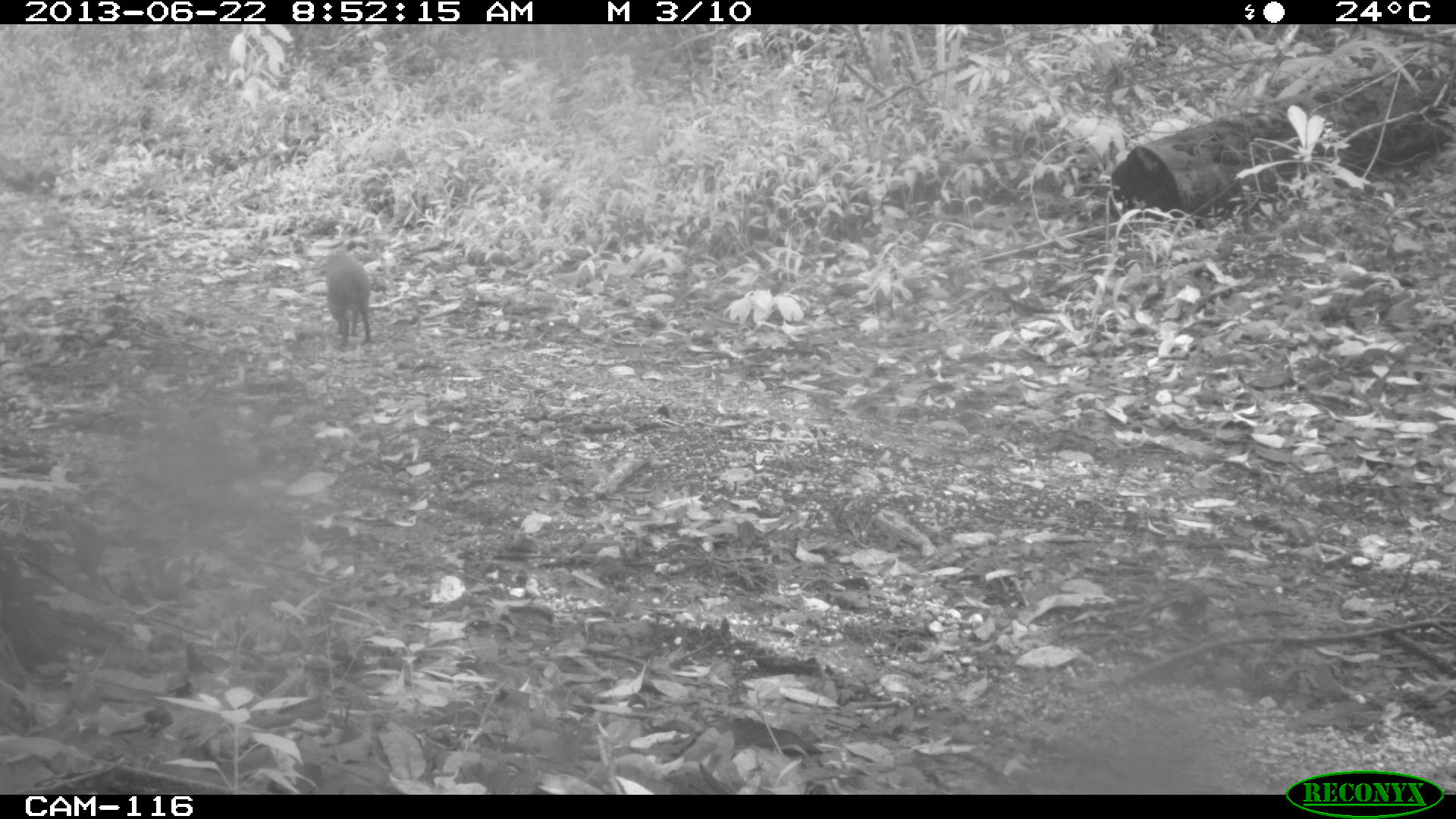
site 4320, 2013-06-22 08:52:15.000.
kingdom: Animalia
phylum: Chordata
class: Mammalia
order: Rodentia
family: Dasyproctidae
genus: Dasyprocta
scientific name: Dasyprocta punctata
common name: central american agouti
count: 1